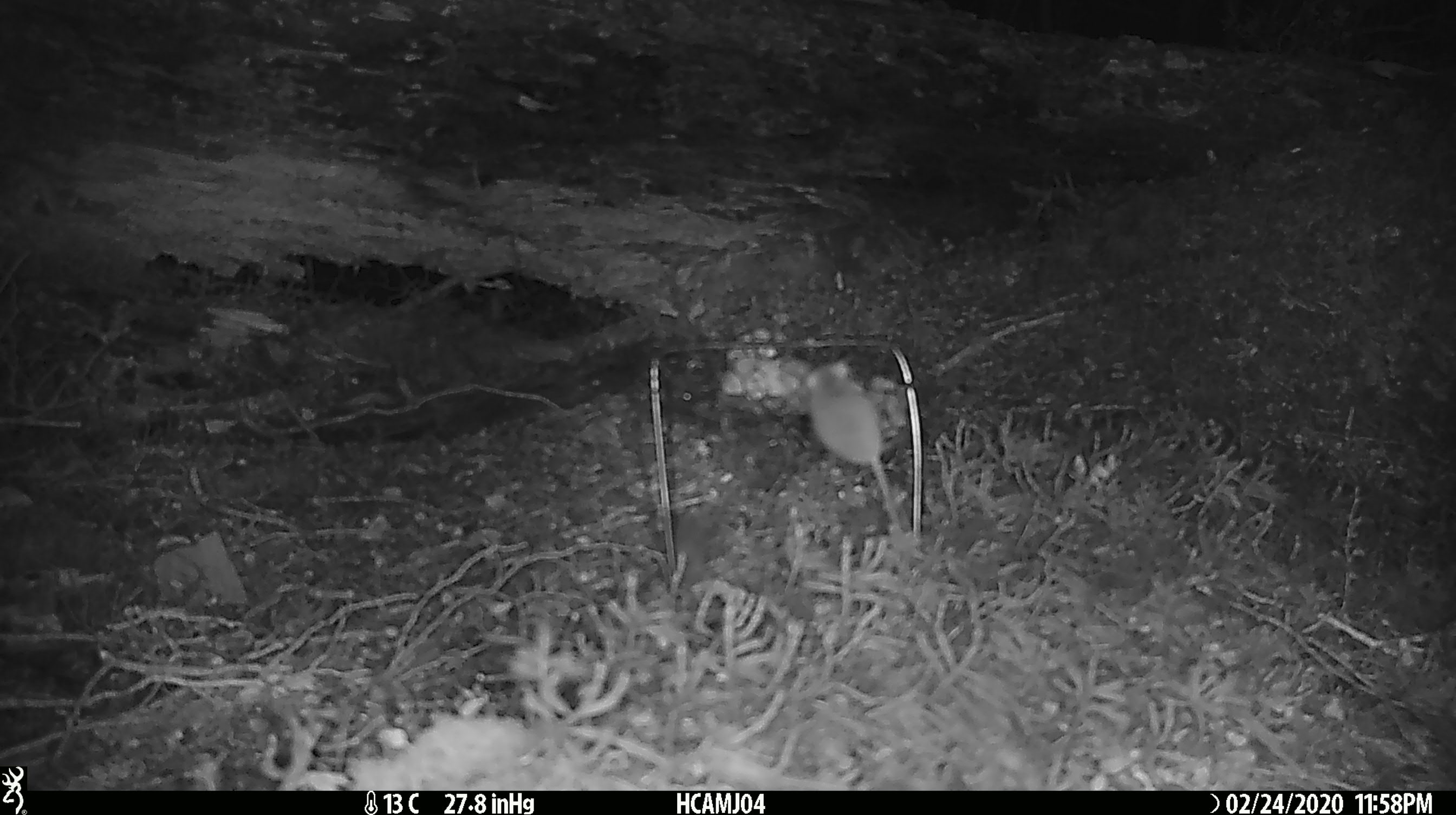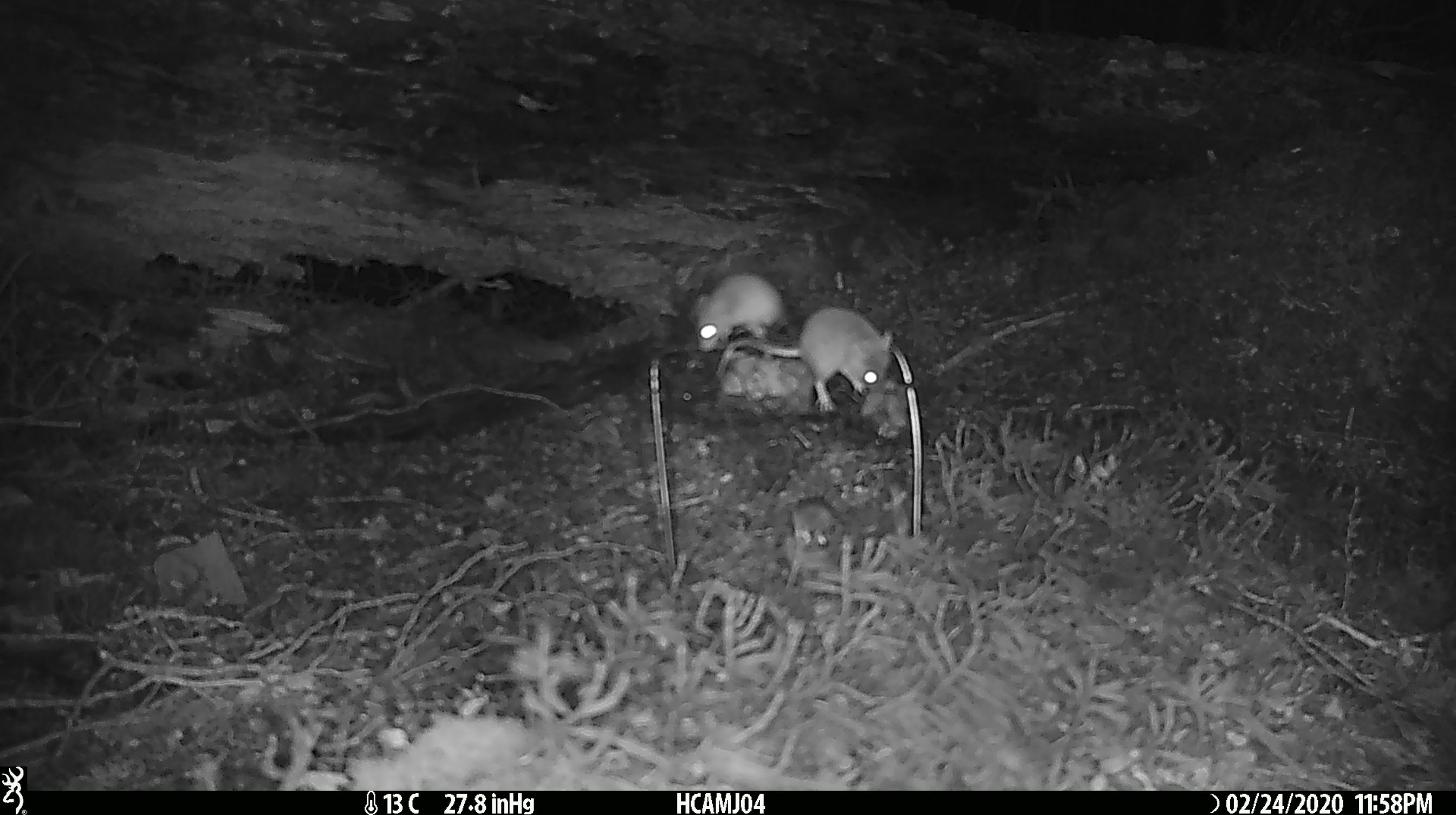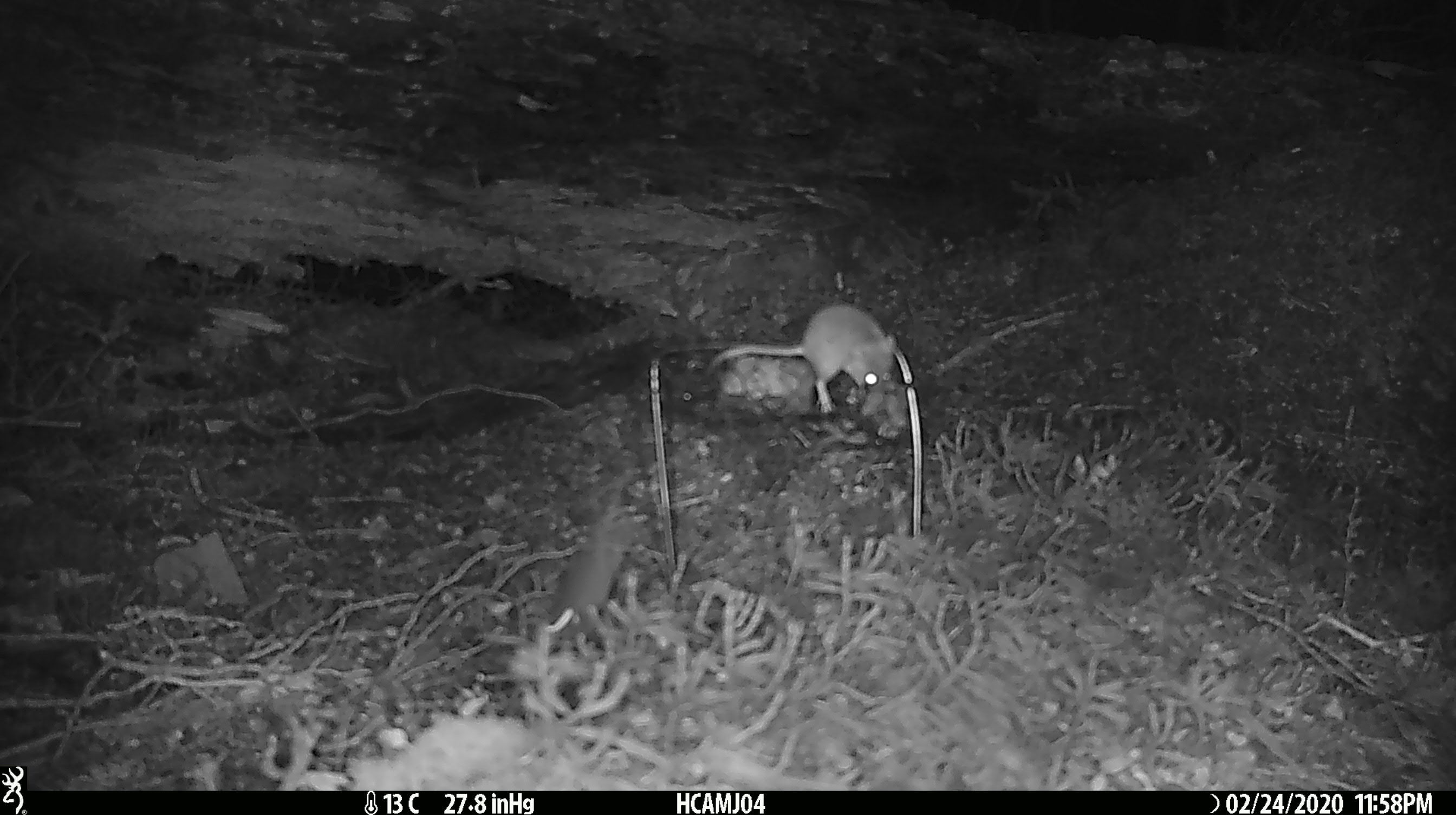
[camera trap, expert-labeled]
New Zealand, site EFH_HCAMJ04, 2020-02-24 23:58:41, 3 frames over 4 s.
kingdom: Animalia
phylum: Chordata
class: Mammalia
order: Rodentia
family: Muridae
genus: Mus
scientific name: Mus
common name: mouse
Mouse (Mus).